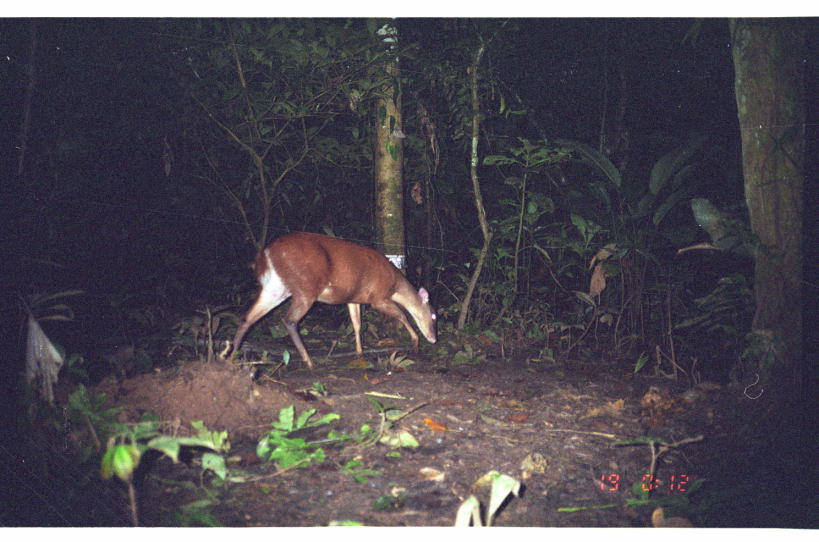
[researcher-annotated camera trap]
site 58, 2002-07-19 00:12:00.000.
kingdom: Animalia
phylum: Chordata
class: Mammalia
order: Artiodactyla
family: Cervidae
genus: Mazama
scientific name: Mazama americana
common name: red brocket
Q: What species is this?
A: Mazama americana (red brocket).